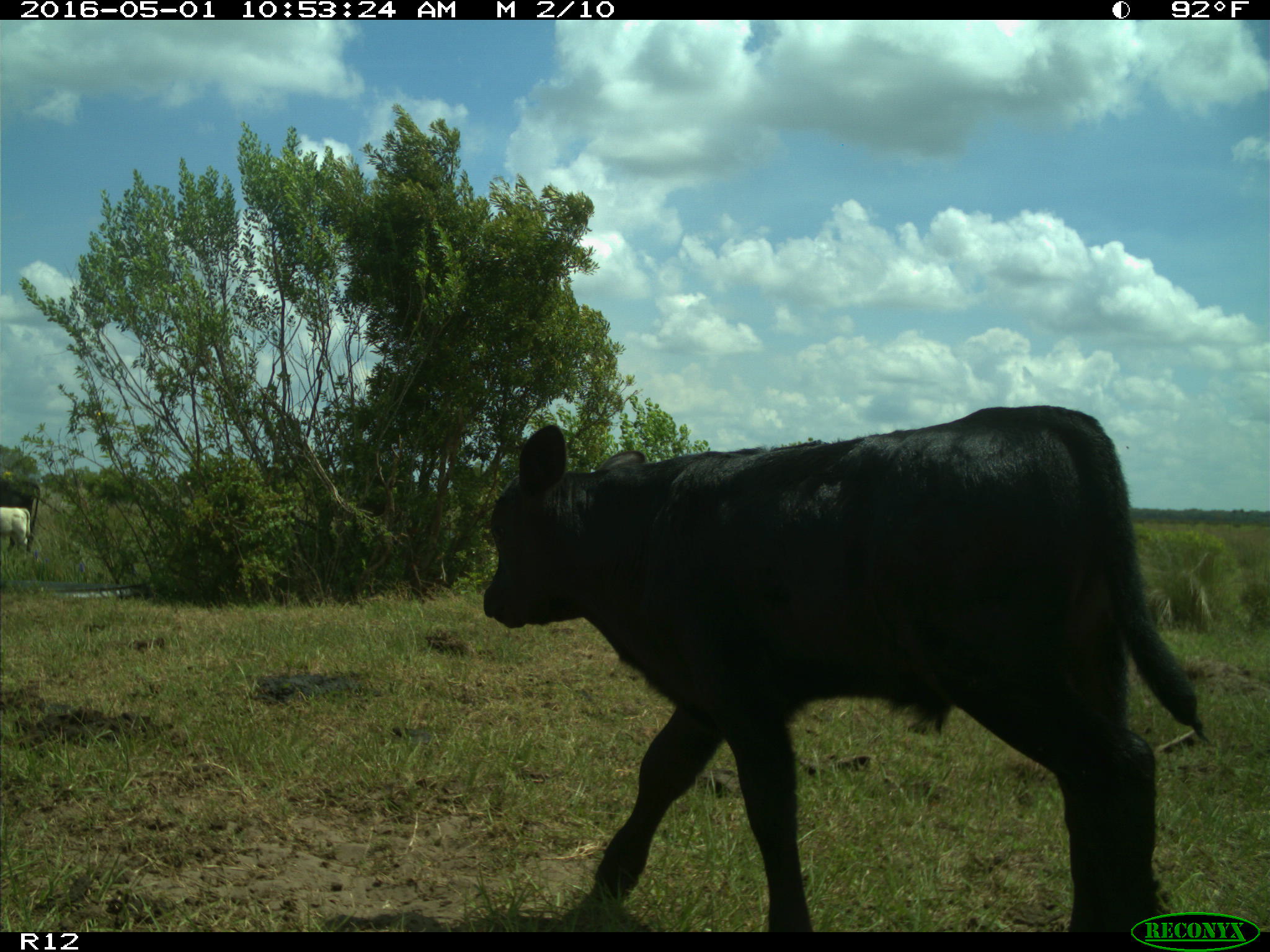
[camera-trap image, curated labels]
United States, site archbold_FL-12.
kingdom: Animalia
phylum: Chordata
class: Mammalia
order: Artiodactyla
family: Bovidae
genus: Bos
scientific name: Bos taurus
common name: domestic cow